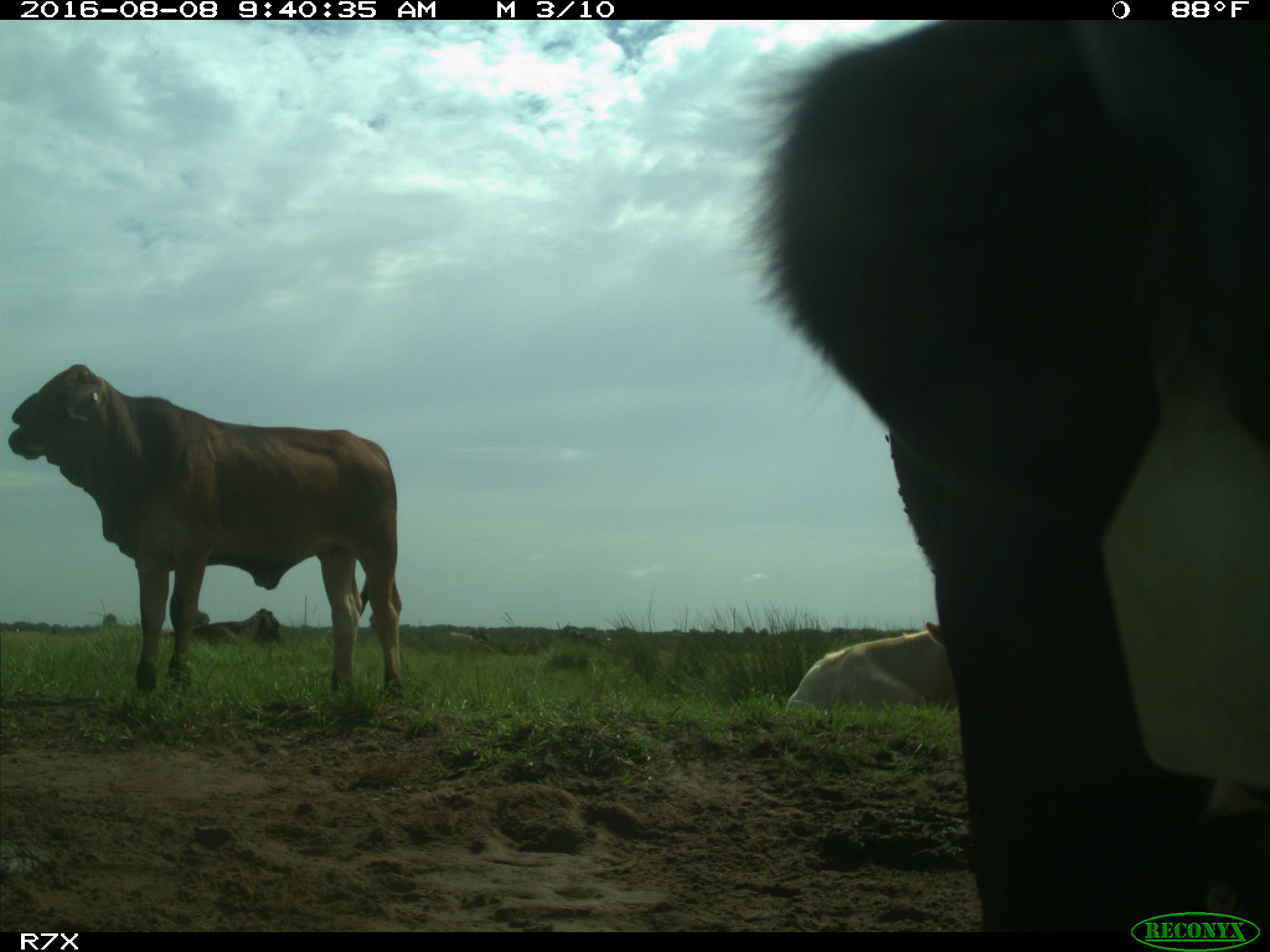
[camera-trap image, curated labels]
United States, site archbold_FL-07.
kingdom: Animalia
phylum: Chordata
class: Mammalia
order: Artiodactyla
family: Bovidae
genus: Bos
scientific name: Bos taurus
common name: domestic cow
Bos taurus (domestic cow).